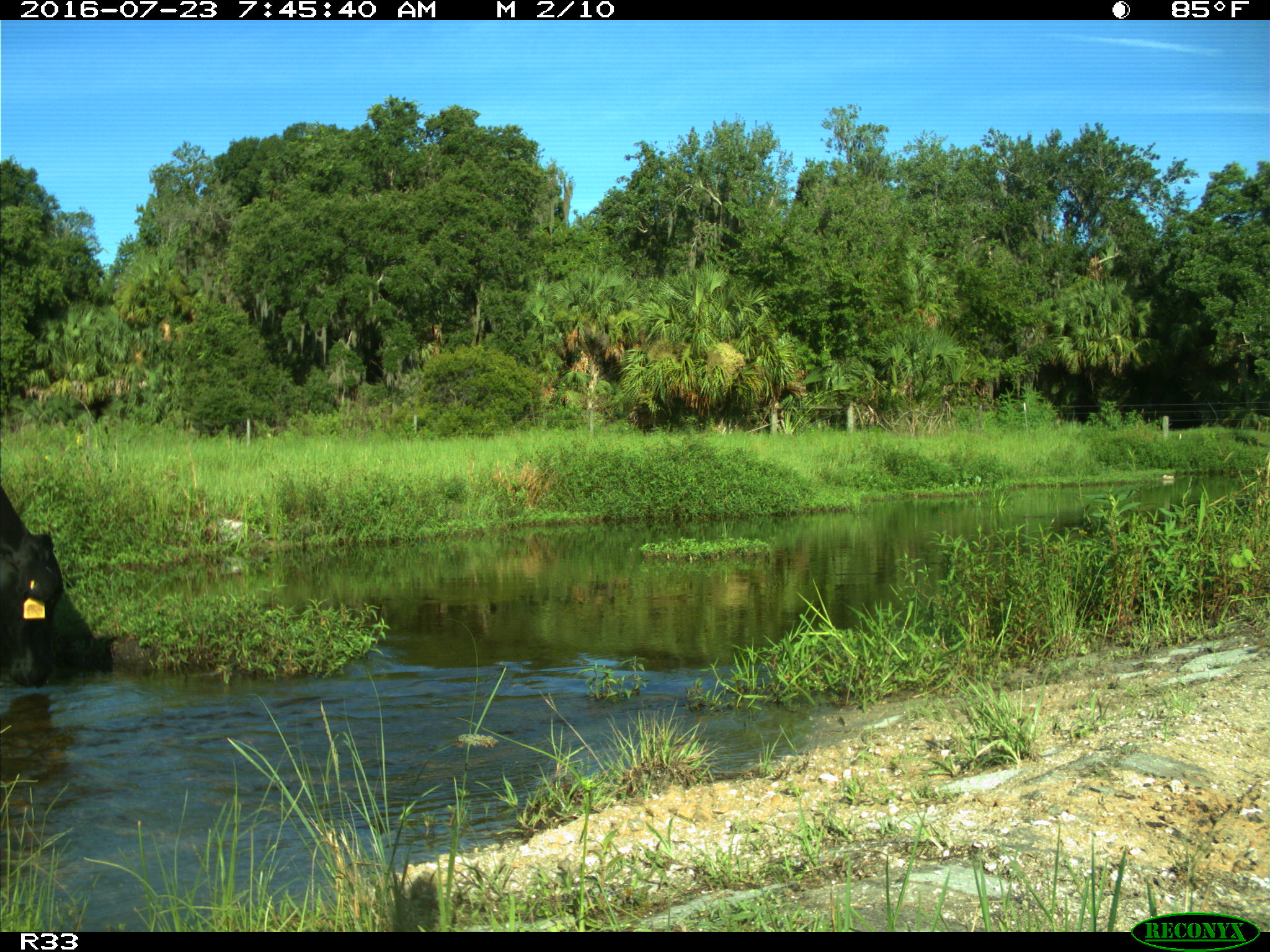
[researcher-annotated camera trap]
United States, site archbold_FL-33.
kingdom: Animalia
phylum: Chordata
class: Mammalia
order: Artiodactyla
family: Bovidae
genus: Bos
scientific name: Bos taurus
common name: domestic cow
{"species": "Bos taurus (domestic cow)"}